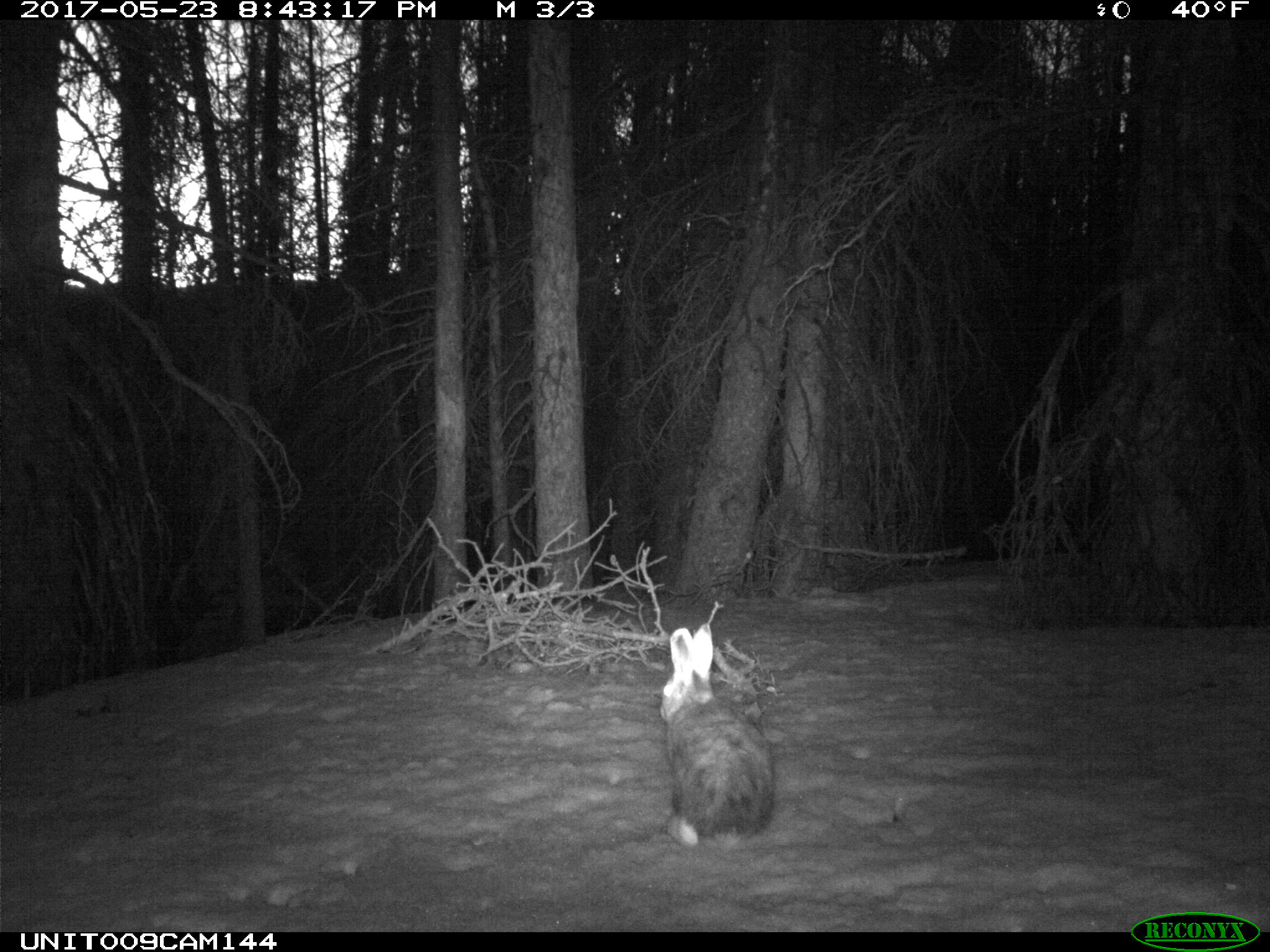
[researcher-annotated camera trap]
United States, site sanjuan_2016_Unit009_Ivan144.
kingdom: Animalia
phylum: Chordata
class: Mammalia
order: Lagomorpha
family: Leporidae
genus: Lepus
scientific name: Lepus americanus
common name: snowshoe hare